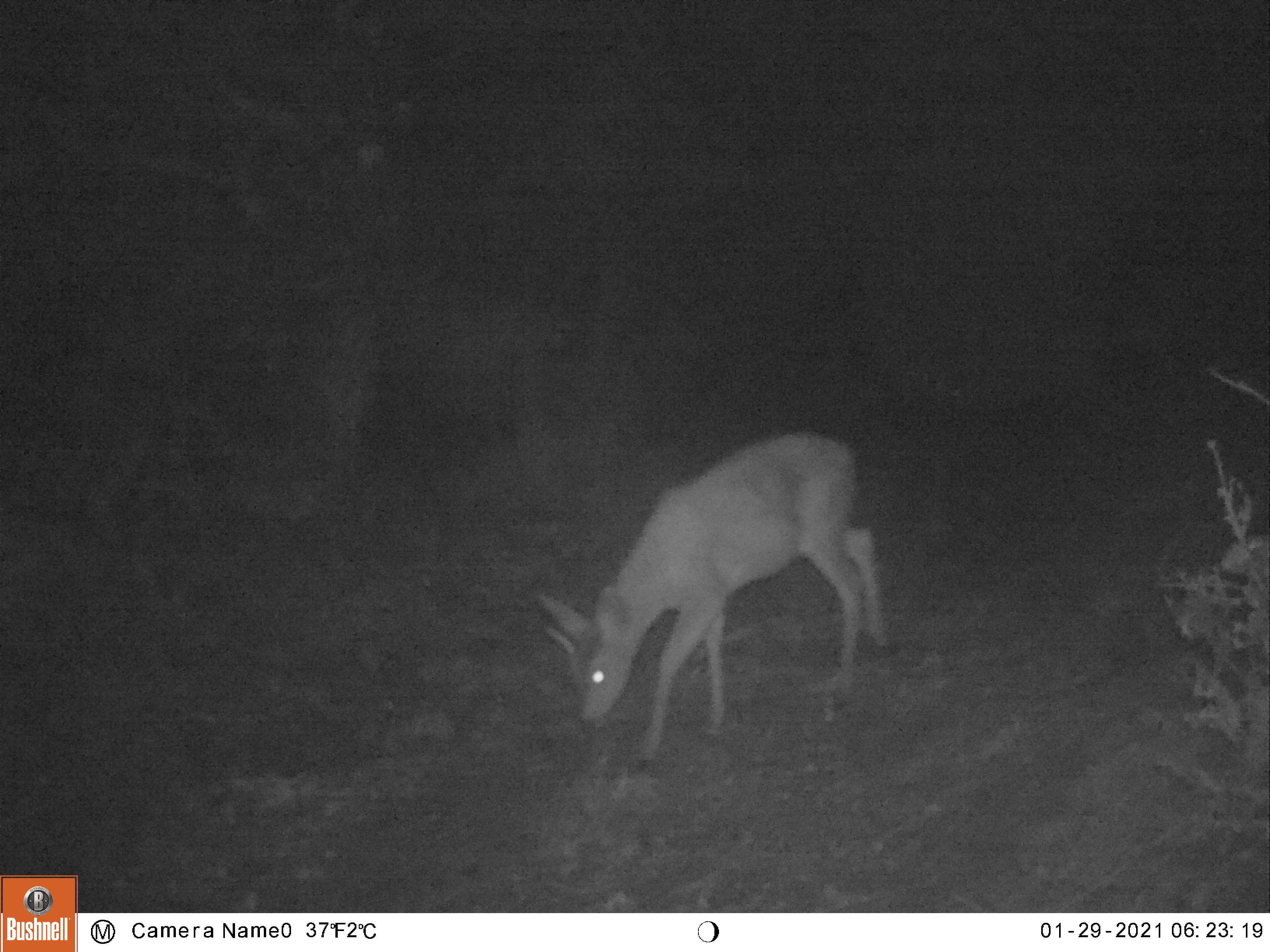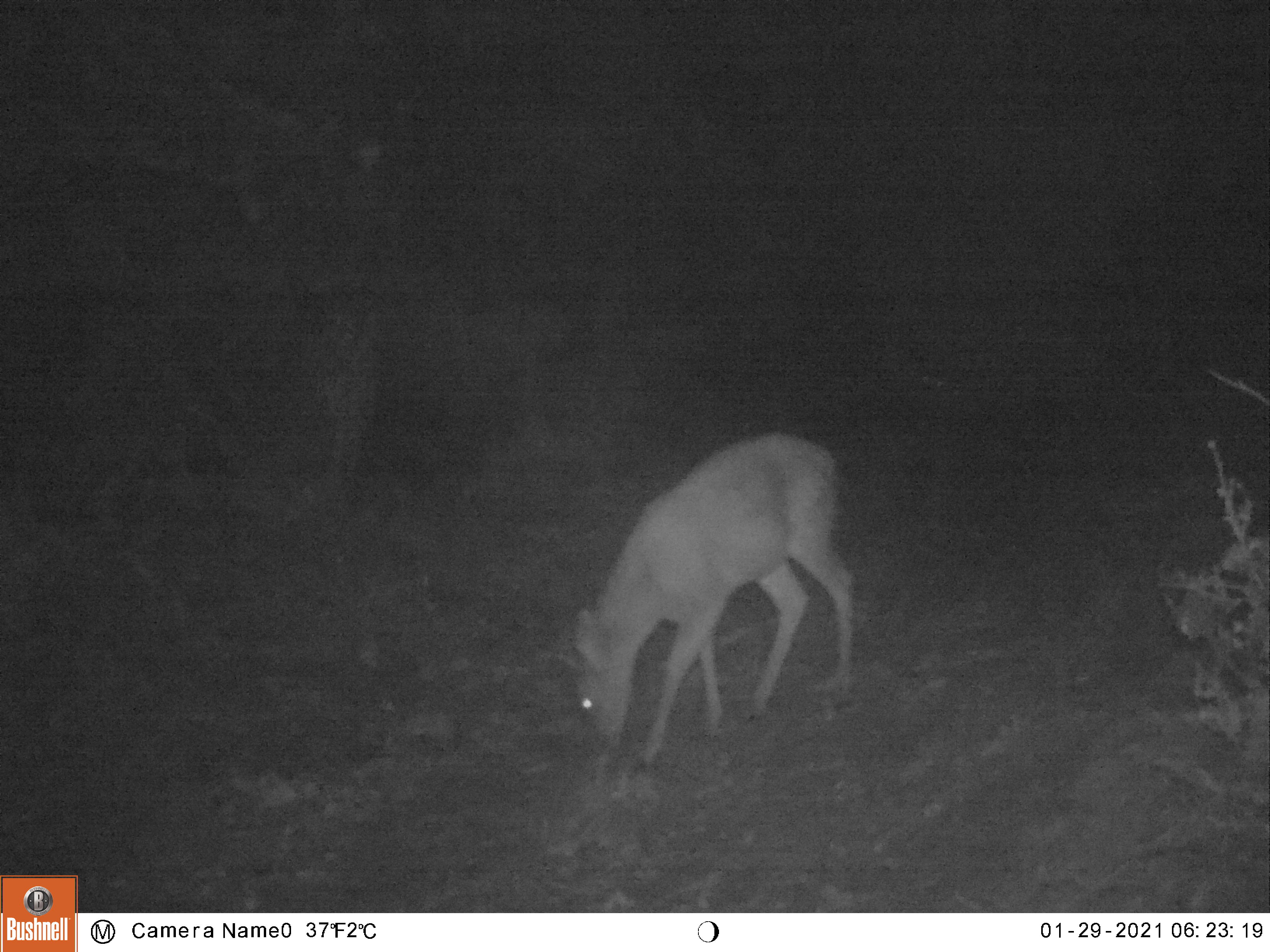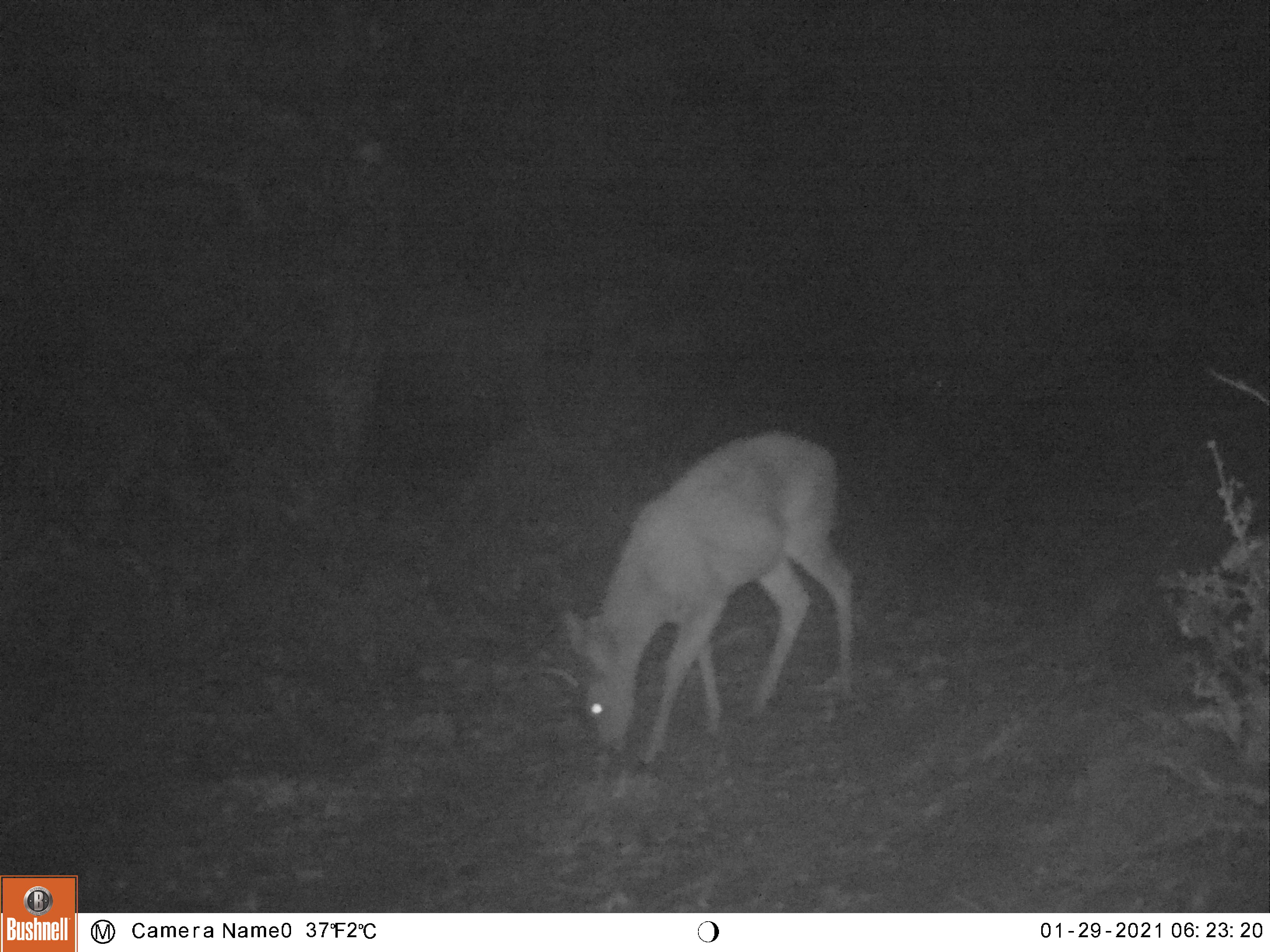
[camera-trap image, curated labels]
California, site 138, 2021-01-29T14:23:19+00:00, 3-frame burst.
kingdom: Animalia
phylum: Chordata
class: Mammalia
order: Artiodactyla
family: Cervidae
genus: Odocoileus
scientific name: Odocoileus hemionus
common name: mule deer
Mule deer (Odocoileus hemionus).